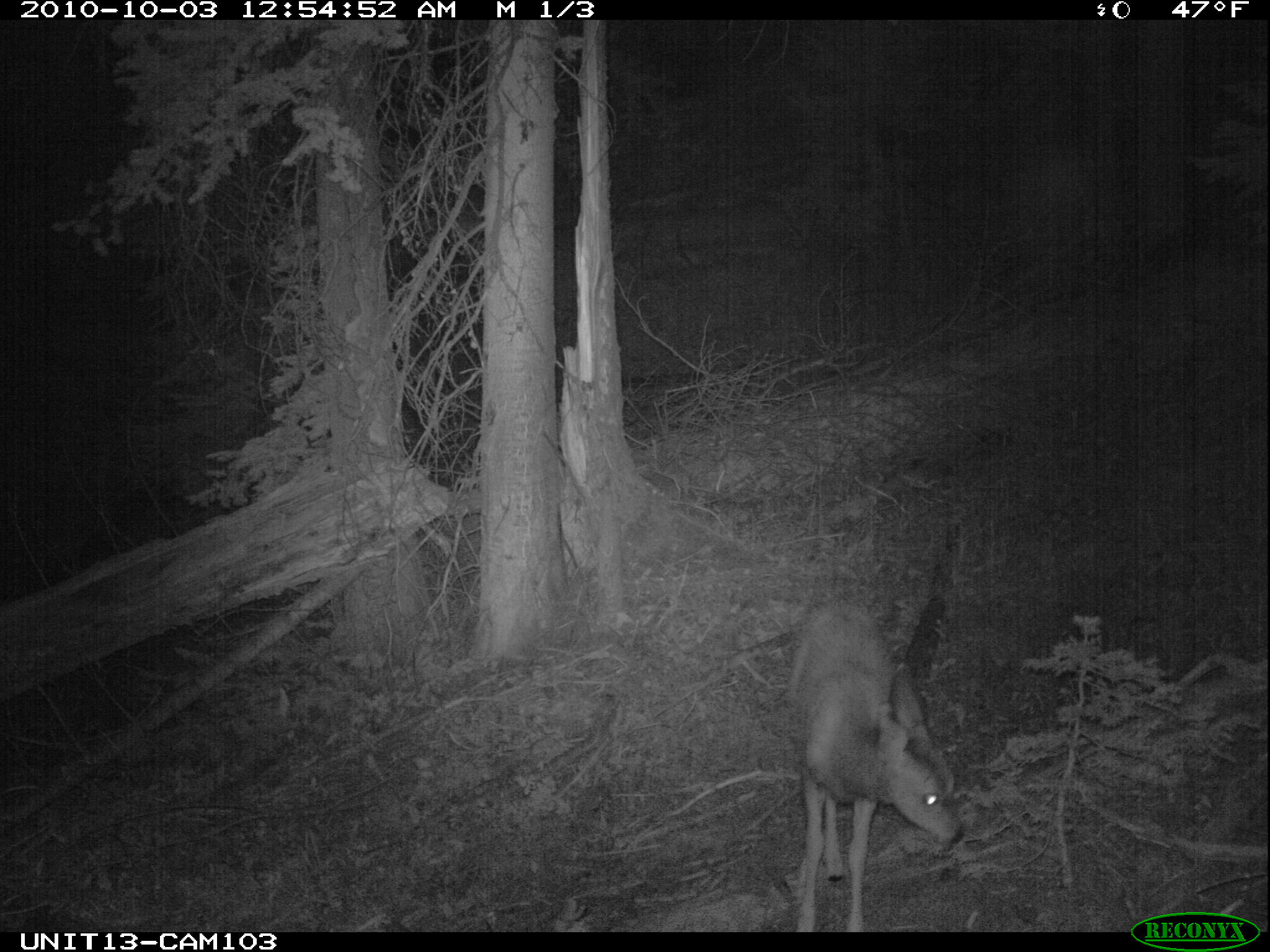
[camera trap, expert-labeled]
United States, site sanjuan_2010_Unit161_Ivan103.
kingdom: Animalia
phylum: Chordata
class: Mammalia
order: Artiodactyla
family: Cervidae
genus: Odocoileus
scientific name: Odocoileus hemionus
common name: mule deer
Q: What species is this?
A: Odocoileus hemionus (mule deer).